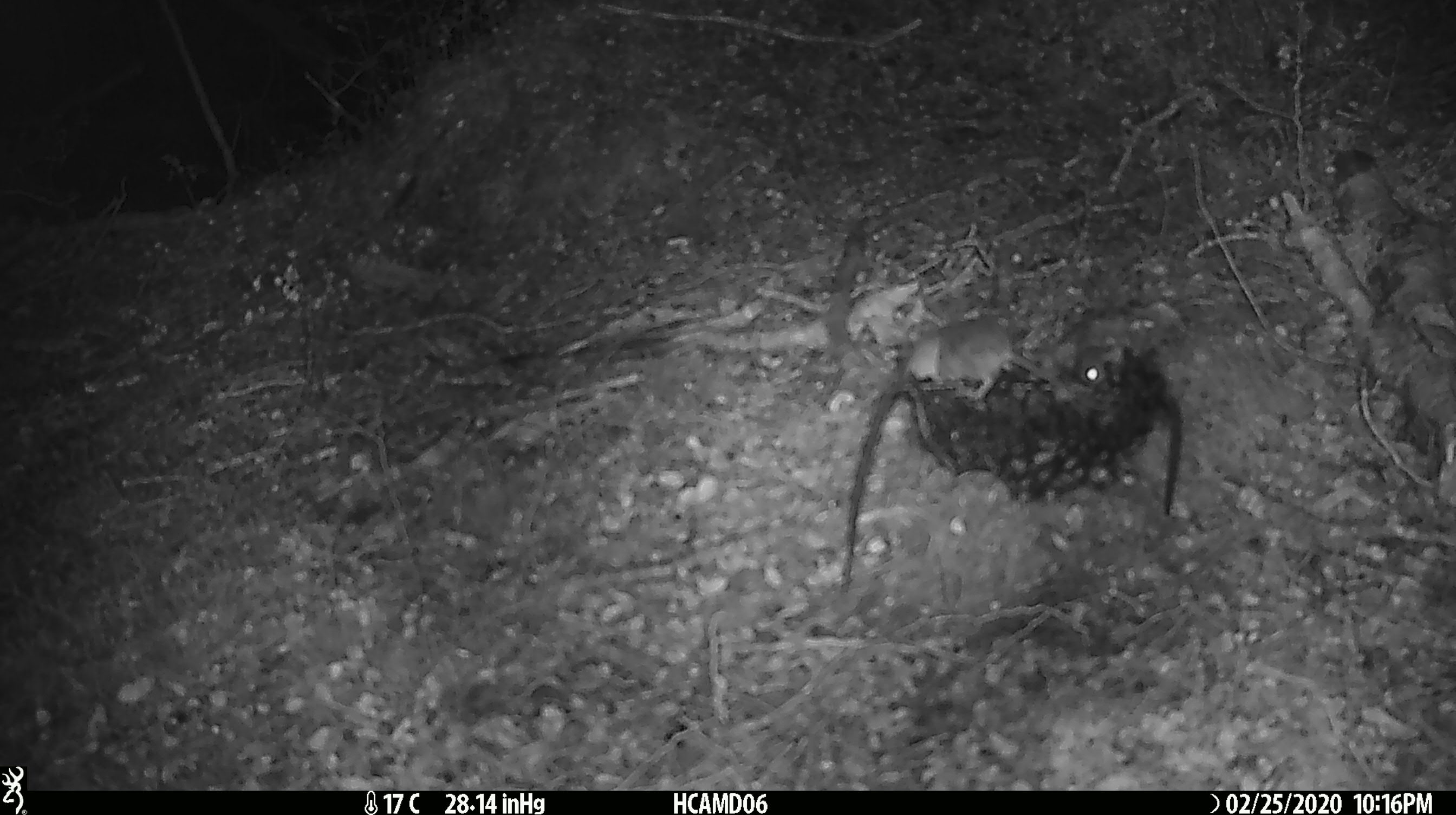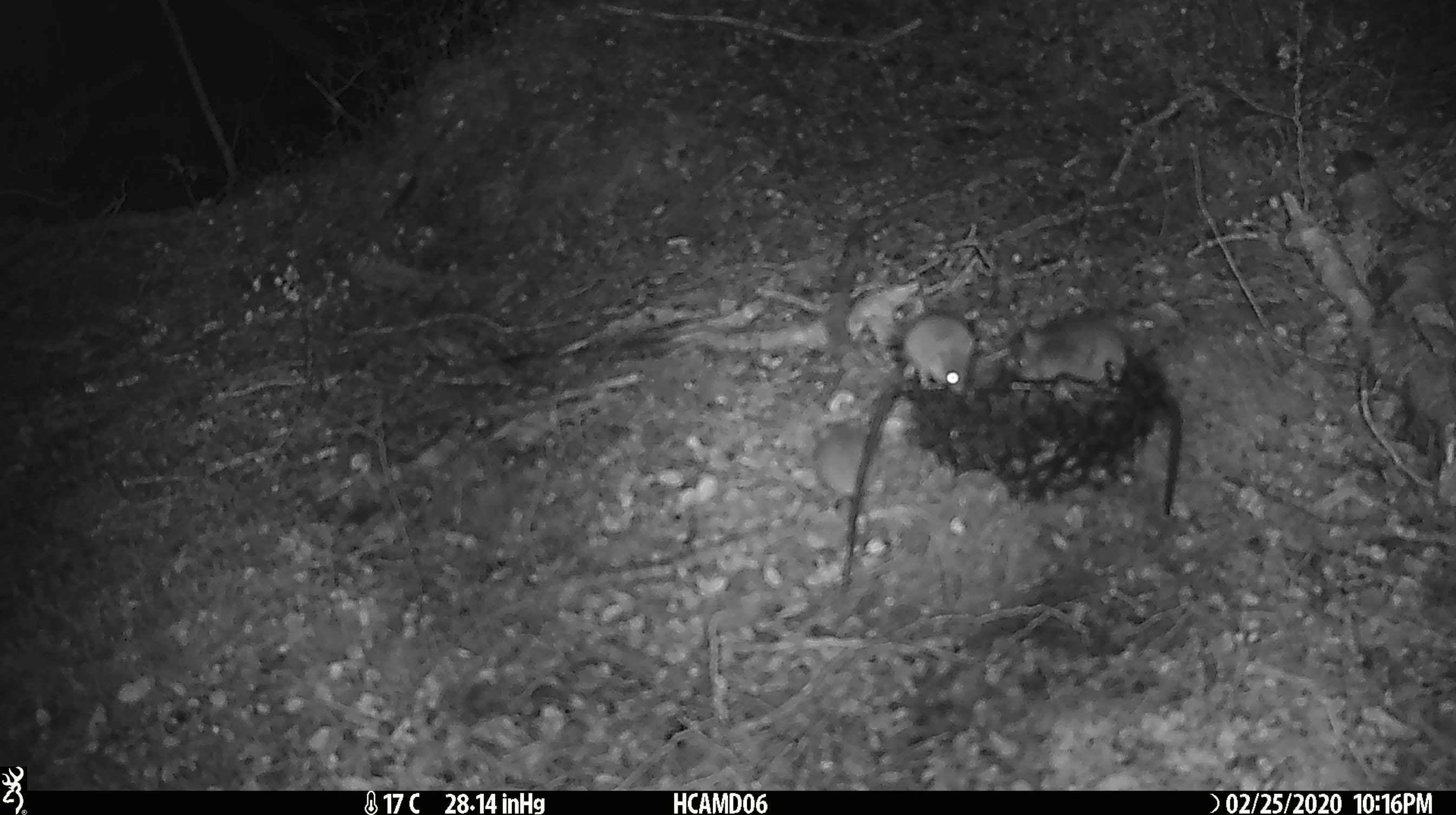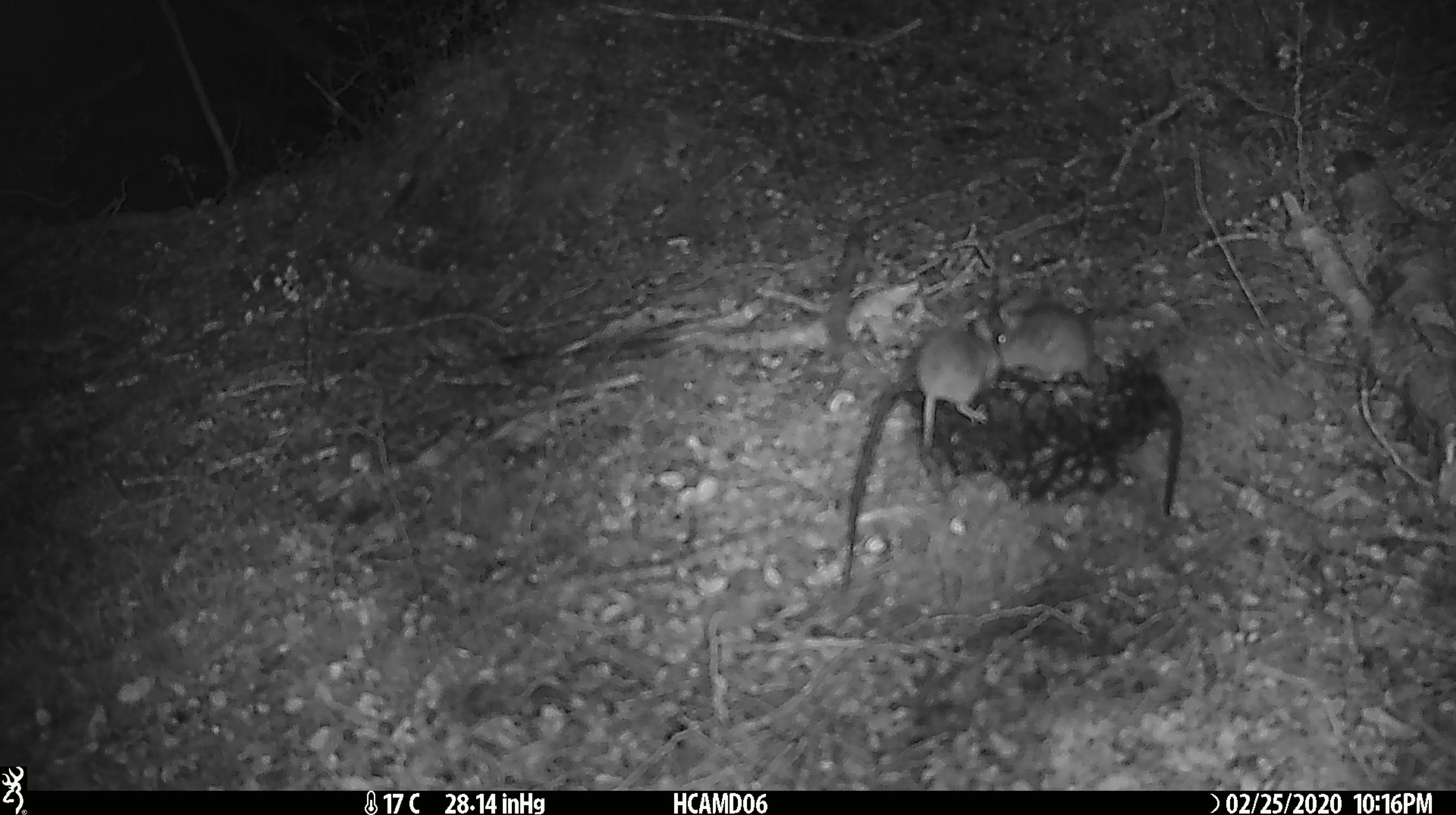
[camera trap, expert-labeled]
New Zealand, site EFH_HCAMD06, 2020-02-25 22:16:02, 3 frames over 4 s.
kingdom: Animalia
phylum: Chordata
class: Mammalia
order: Rodentia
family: Muridae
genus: Mus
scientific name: Mus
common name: mouse